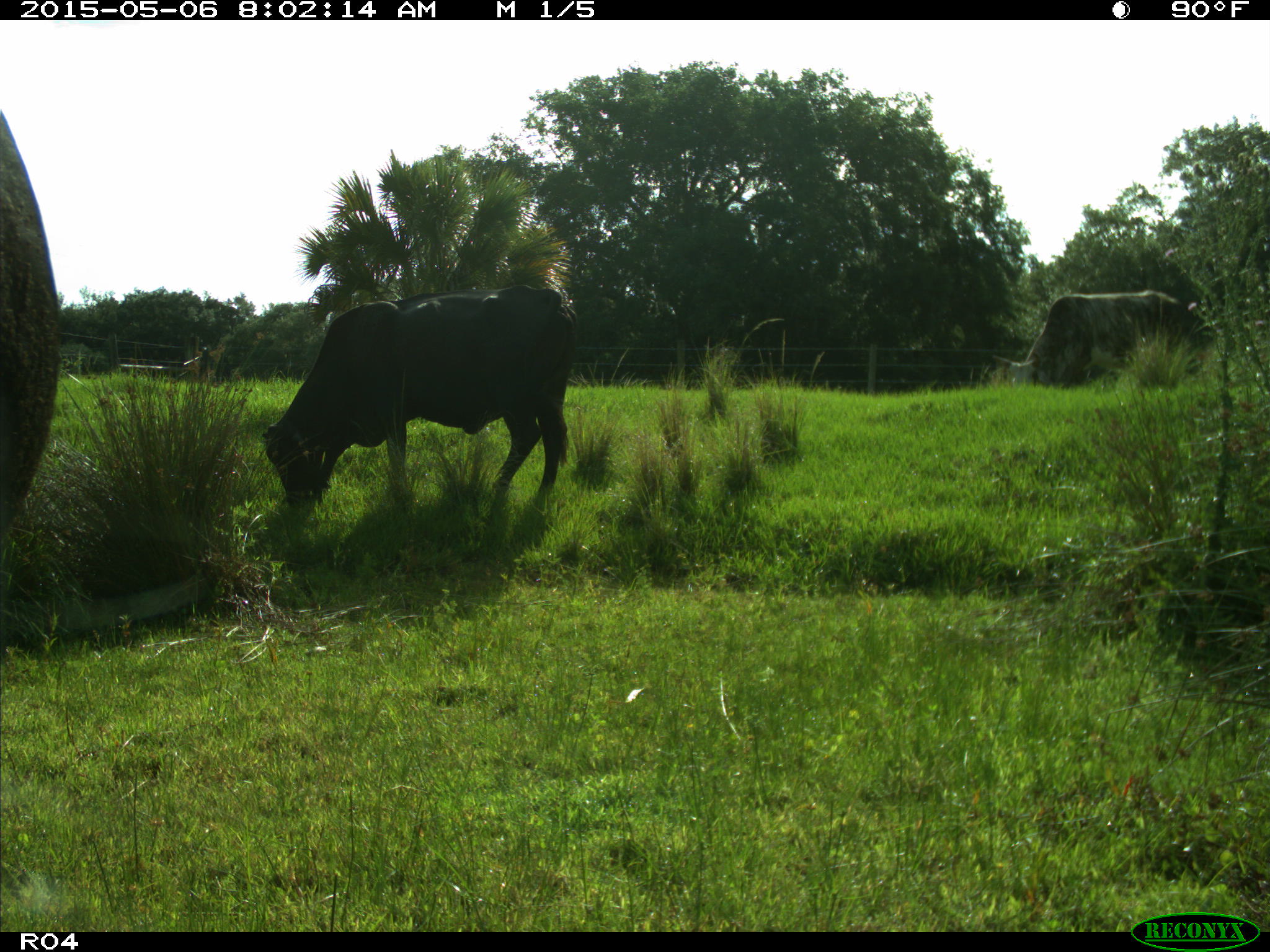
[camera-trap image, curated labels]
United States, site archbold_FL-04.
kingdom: Animalia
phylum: Chordata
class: Mammalia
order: Artiodactyla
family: Bovidae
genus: Bos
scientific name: Bos taurus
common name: domestic cow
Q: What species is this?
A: Bos taurus (domestic cow).